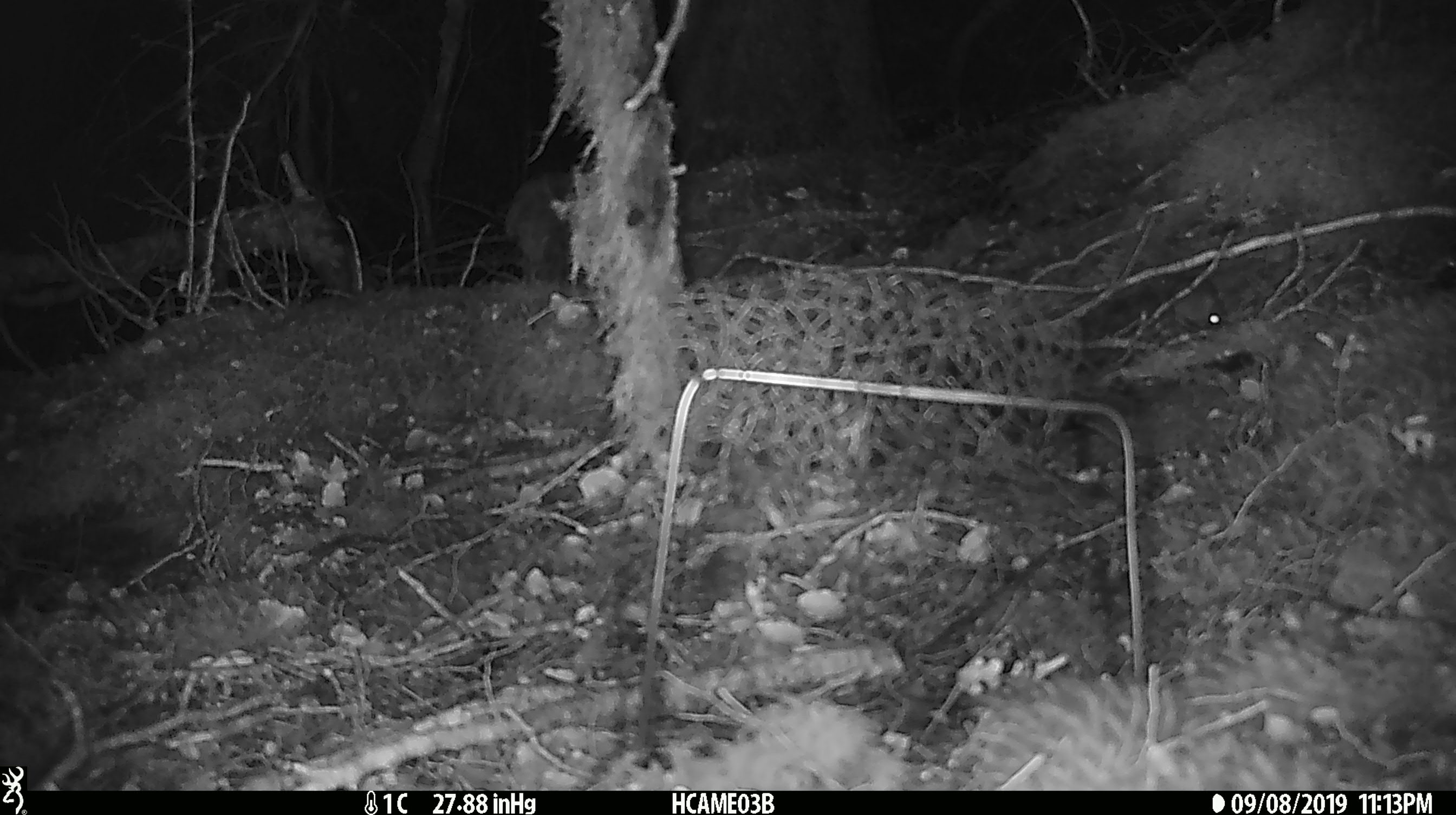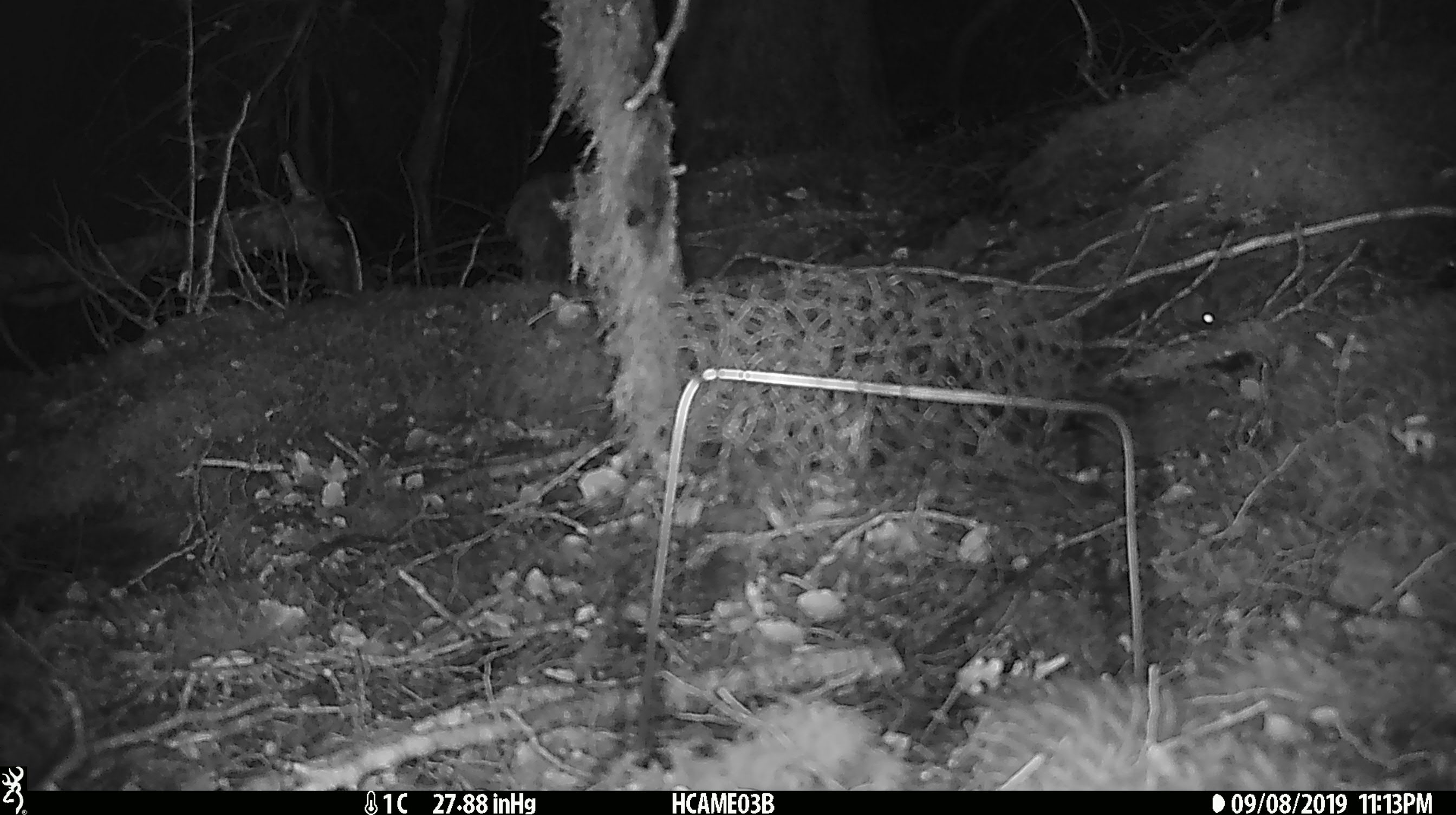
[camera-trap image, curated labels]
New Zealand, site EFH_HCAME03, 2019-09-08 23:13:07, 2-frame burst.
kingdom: Animalia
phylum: Chordata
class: Mammalia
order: Rodentia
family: Muridae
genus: Mus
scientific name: Mus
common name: mouse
Mouse (Mus).